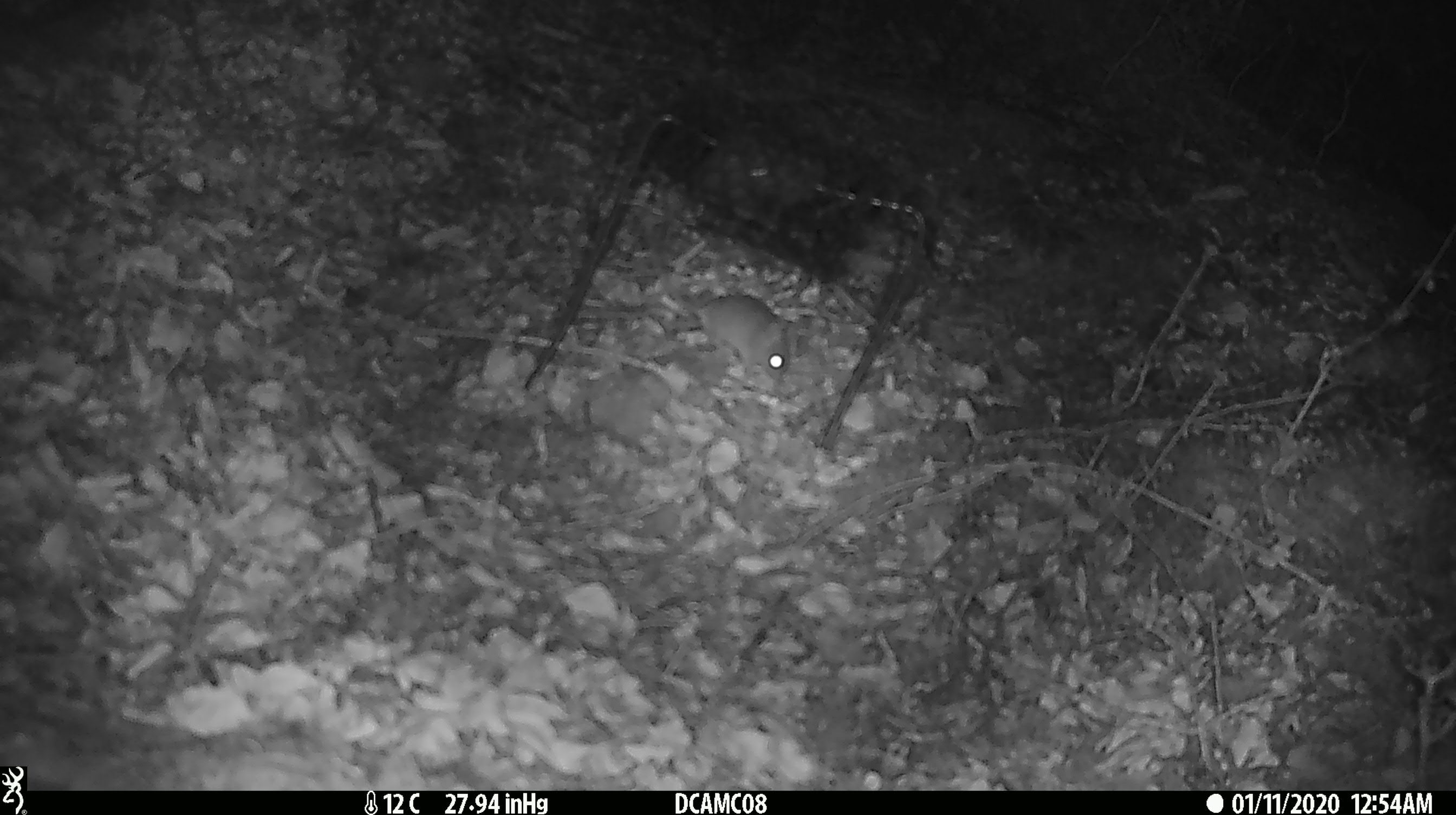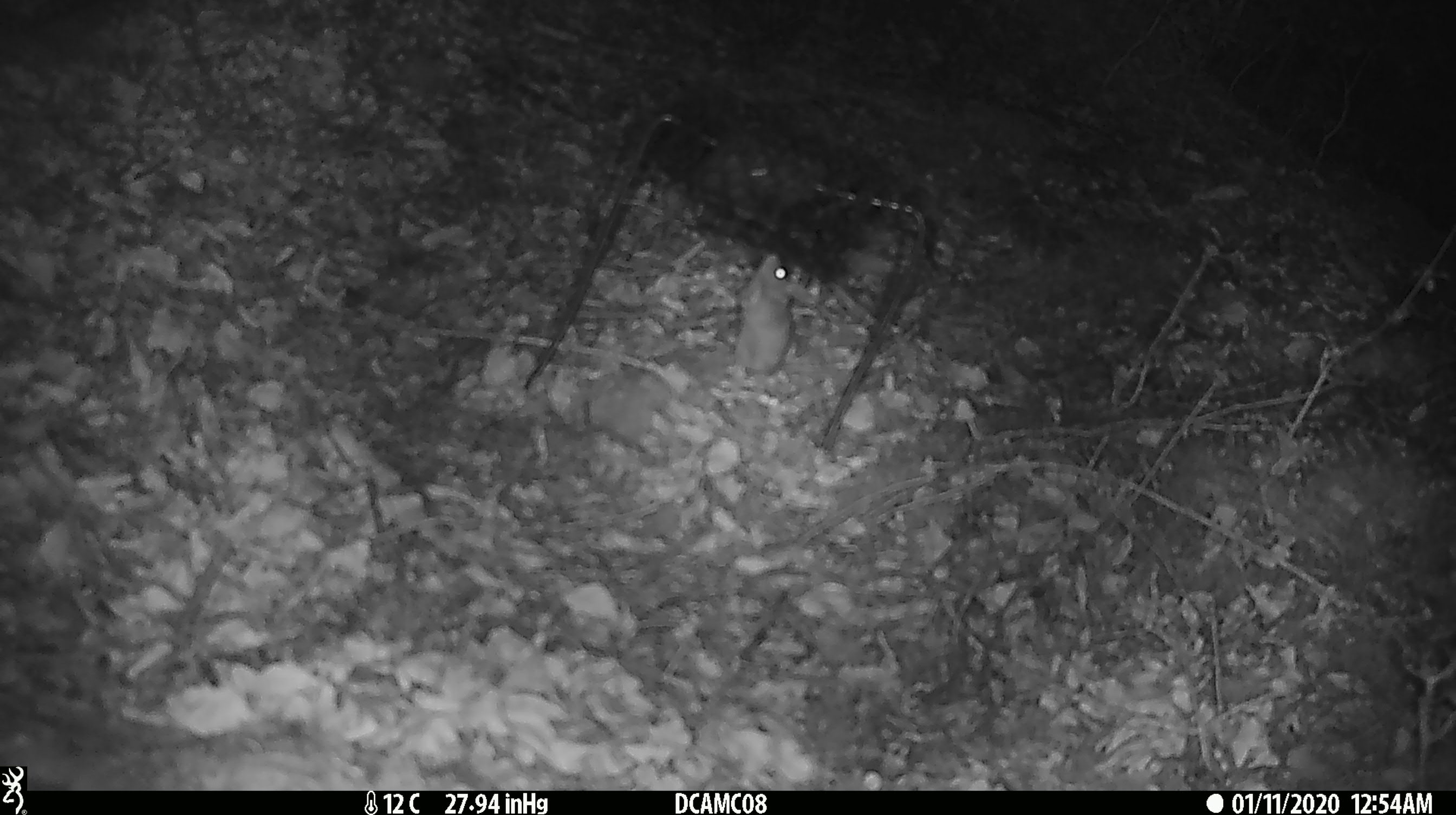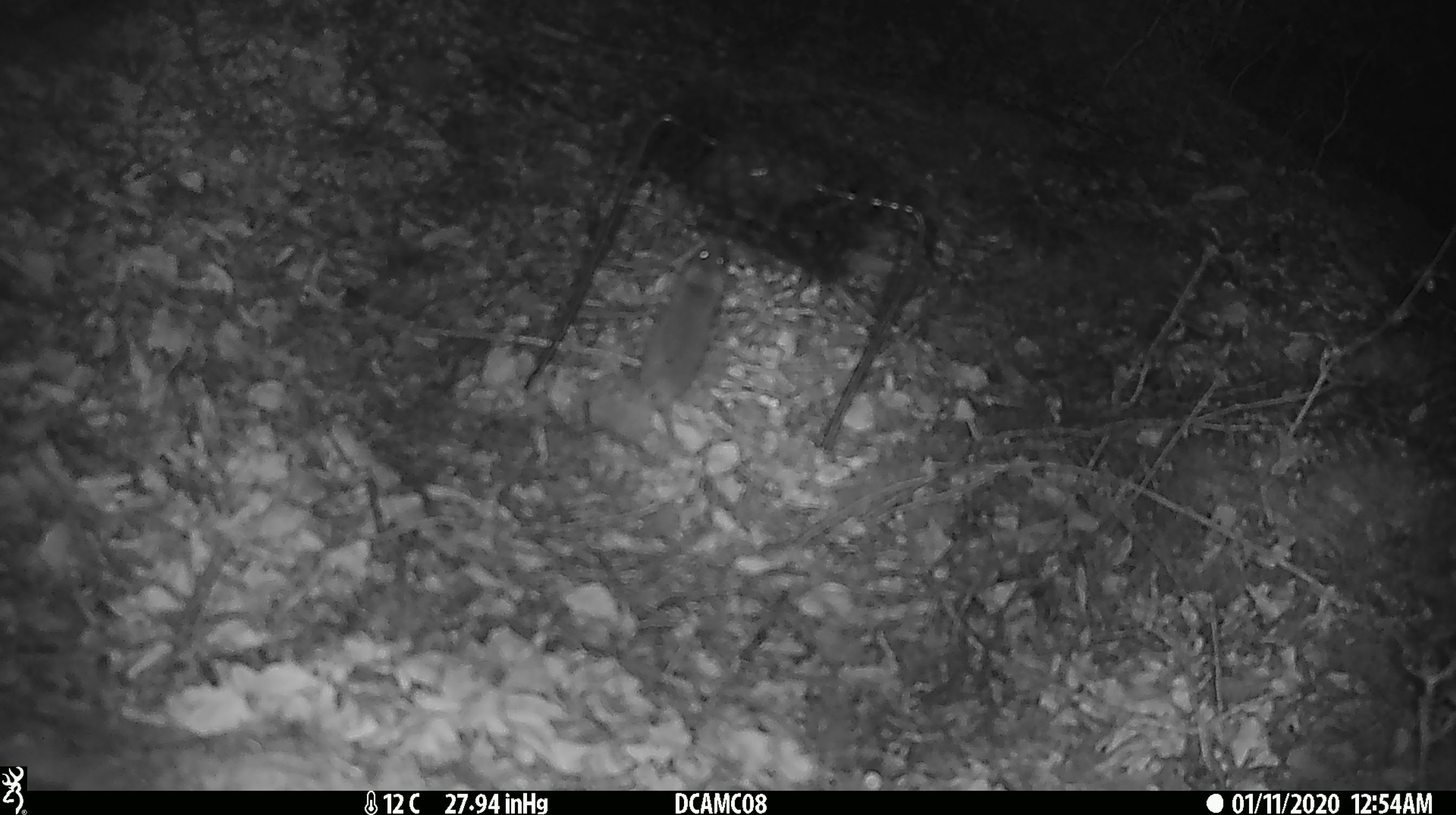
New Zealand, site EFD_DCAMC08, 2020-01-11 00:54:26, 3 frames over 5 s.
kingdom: Animalia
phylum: Chordata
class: Mammalia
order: Rodentia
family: Muridae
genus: Mus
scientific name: Mus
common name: mouse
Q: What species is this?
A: Mouse (Mus).